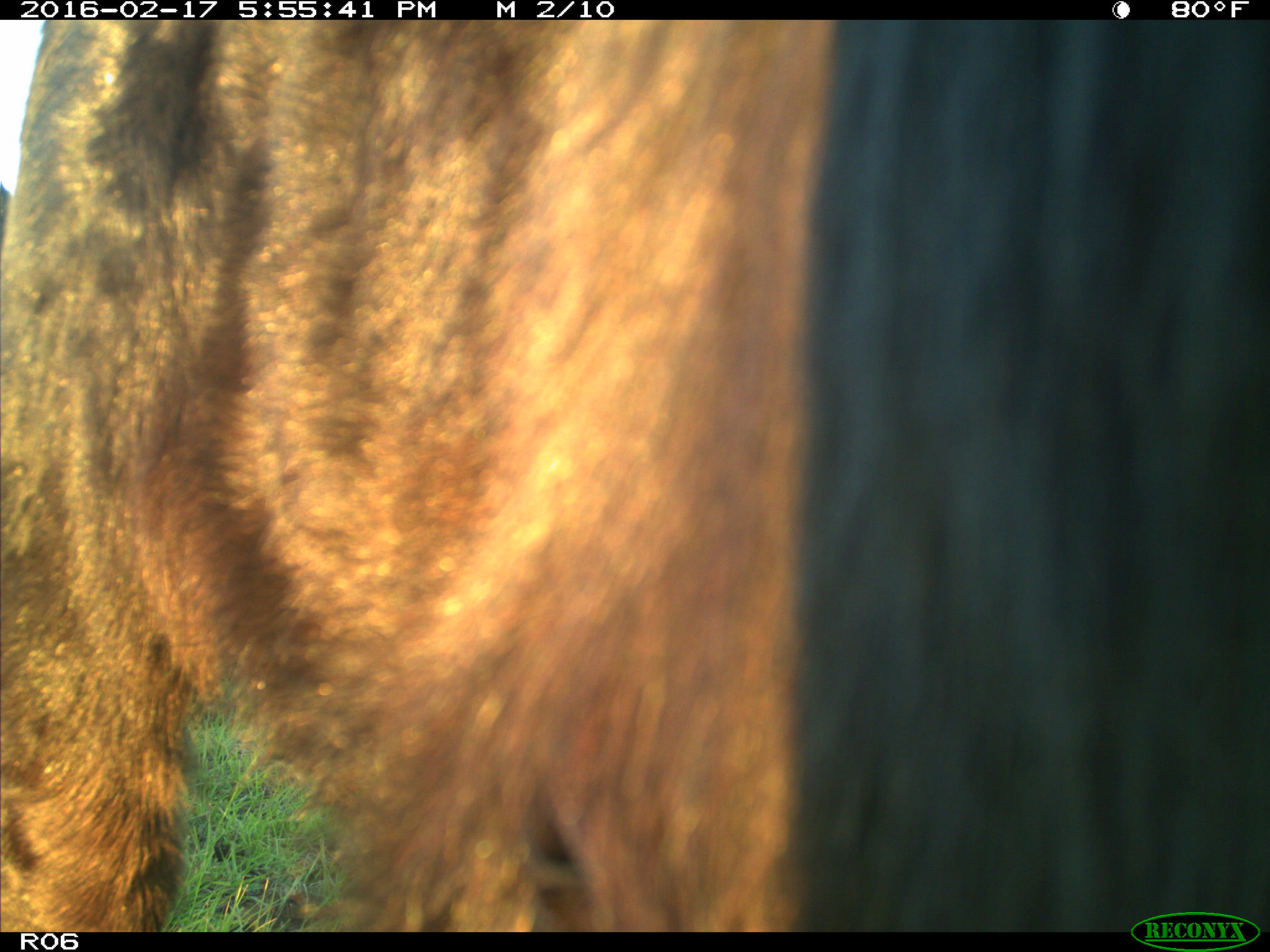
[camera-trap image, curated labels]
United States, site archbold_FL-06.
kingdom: Animalia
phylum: Chordata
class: Mammalia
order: Artiodactyla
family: Bovidae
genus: Bos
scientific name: Bos taurus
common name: domestic cow